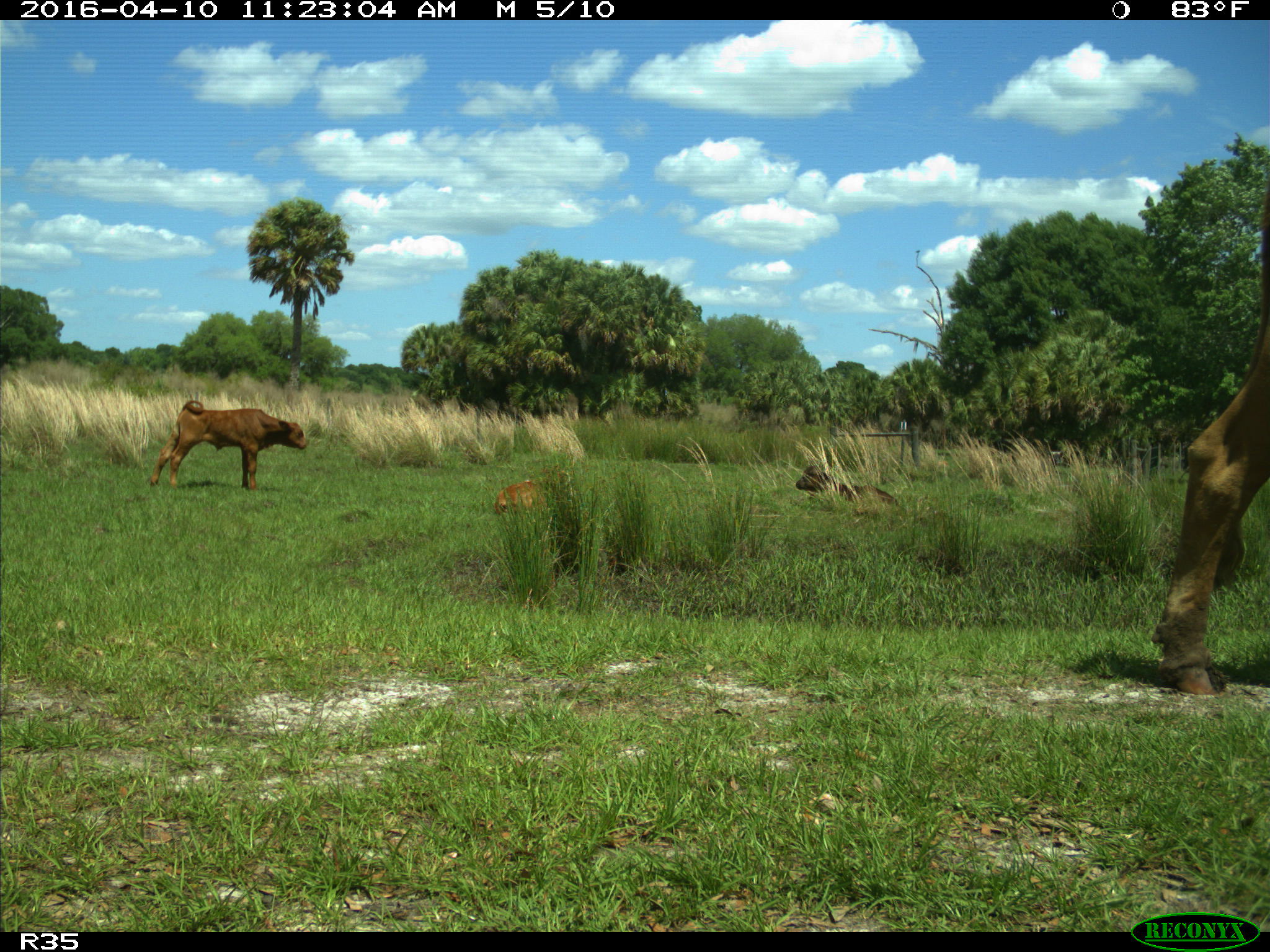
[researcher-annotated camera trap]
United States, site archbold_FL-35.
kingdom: Animalia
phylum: Chordata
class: Mammalia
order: Artiodactyla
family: Bovidae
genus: Bos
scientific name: Bos taurus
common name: domestic cow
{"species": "Bos taurus (domestic cow)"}